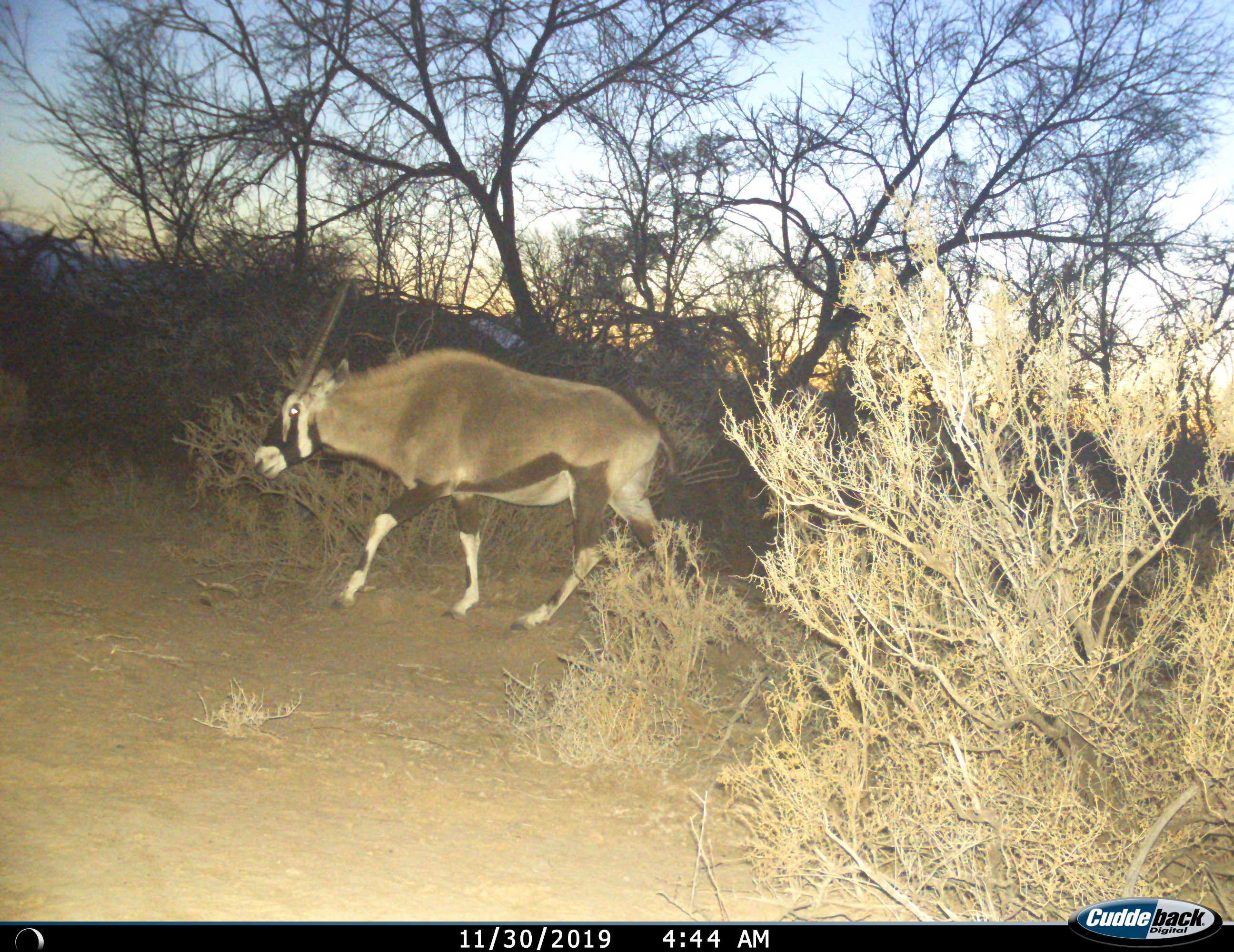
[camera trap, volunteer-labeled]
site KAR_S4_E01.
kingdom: Animalia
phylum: Chordata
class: Mammalia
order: Artiodactyla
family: Bovidae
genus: Oryx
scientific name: Oryx gazella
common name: gemsbok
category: oryx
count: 1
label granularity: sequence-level